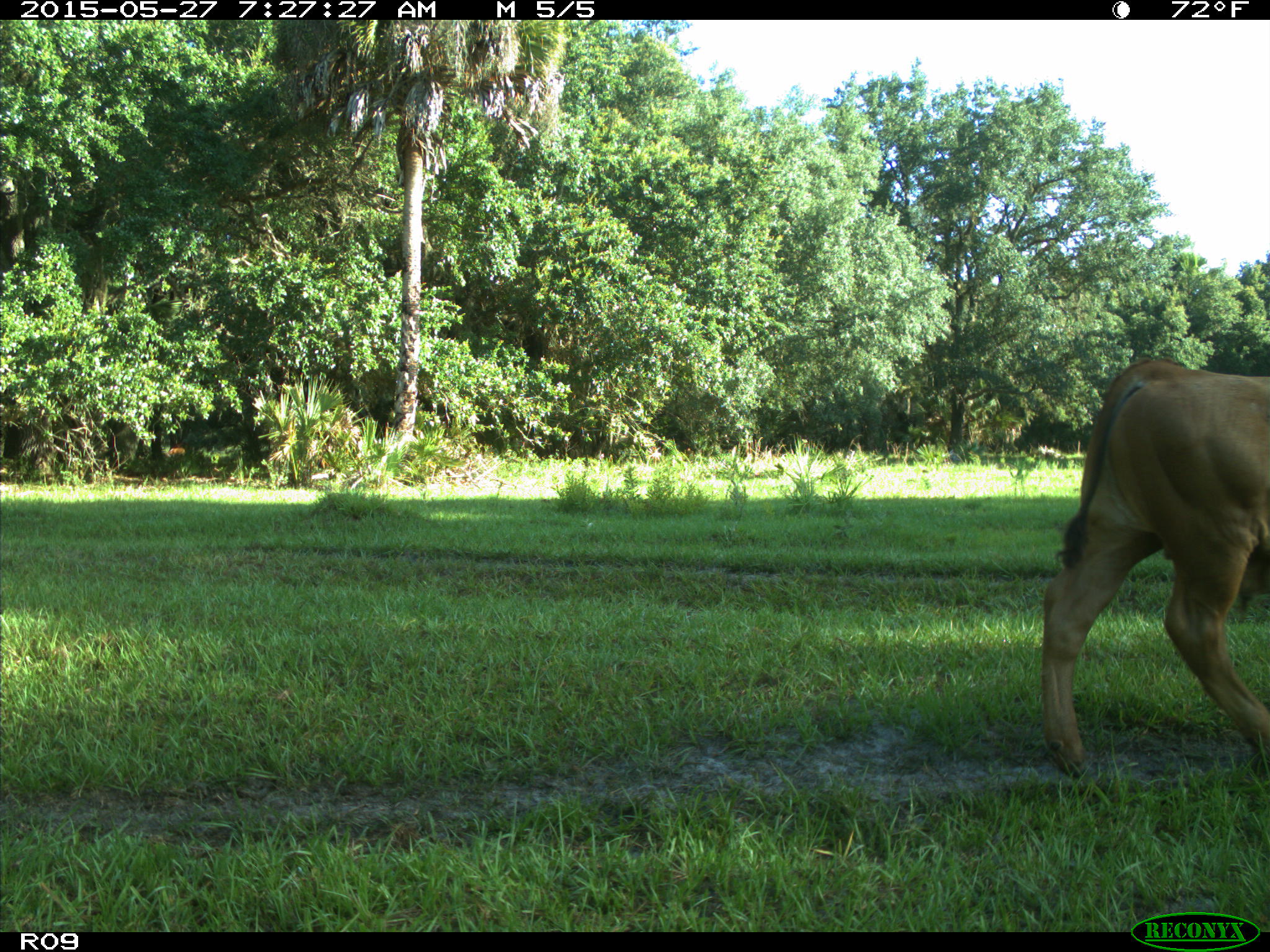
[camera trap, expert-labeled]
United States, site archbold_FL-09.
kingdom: Animalia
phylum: Chordata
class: Mammalia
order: Artiodactyla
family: Bovidae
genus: Bos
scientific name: Bos taurus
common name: domestic cow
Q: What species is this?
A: Bos taurus (domestic cow).